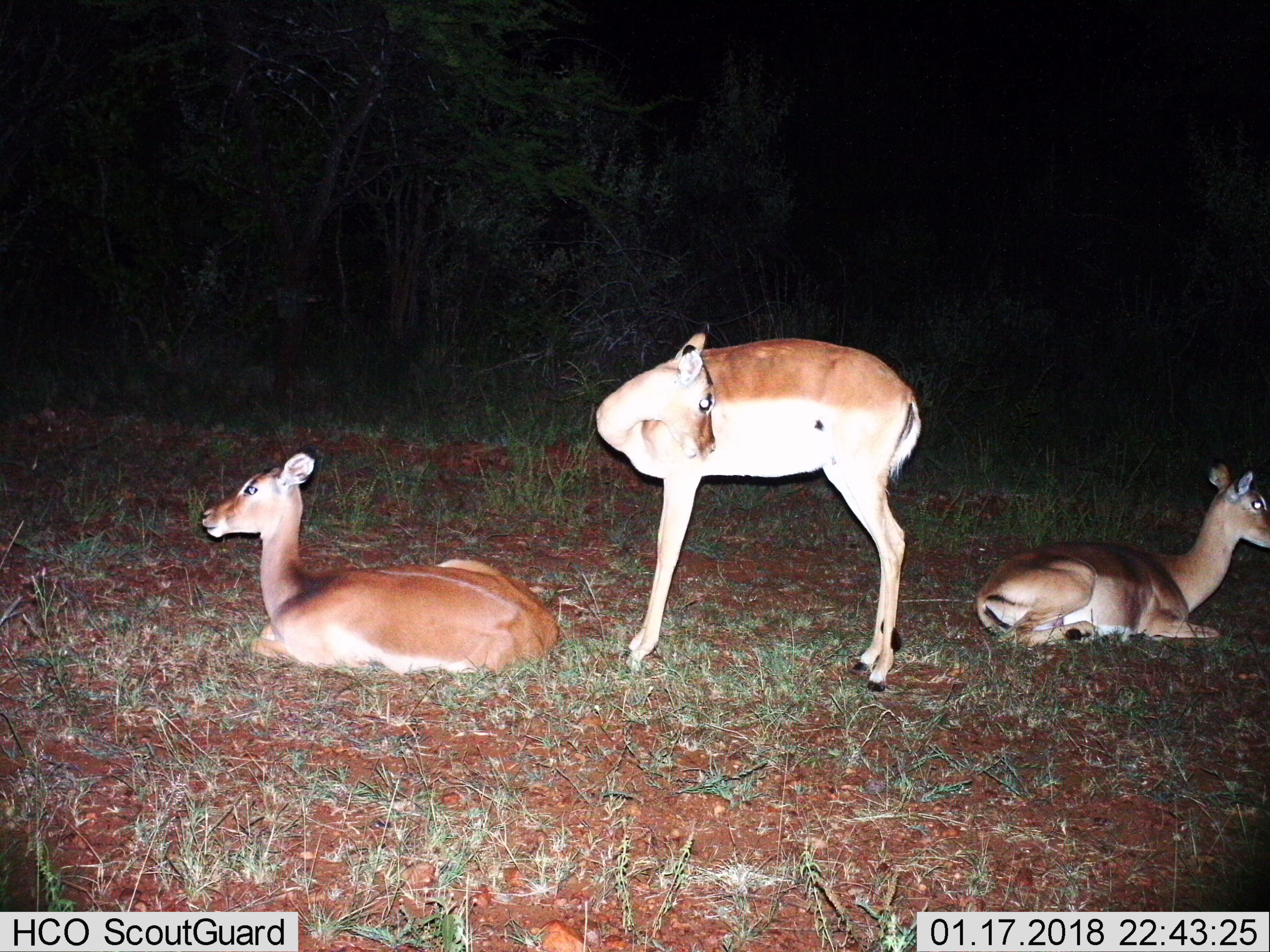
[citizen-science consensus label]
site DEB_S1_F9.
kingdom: Animalia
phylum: Chordata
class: Mammalia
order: Artiodactyla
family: Bovidae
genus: Aepyceros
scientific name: Aepyceros melampus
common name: impala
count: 3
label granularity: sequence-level